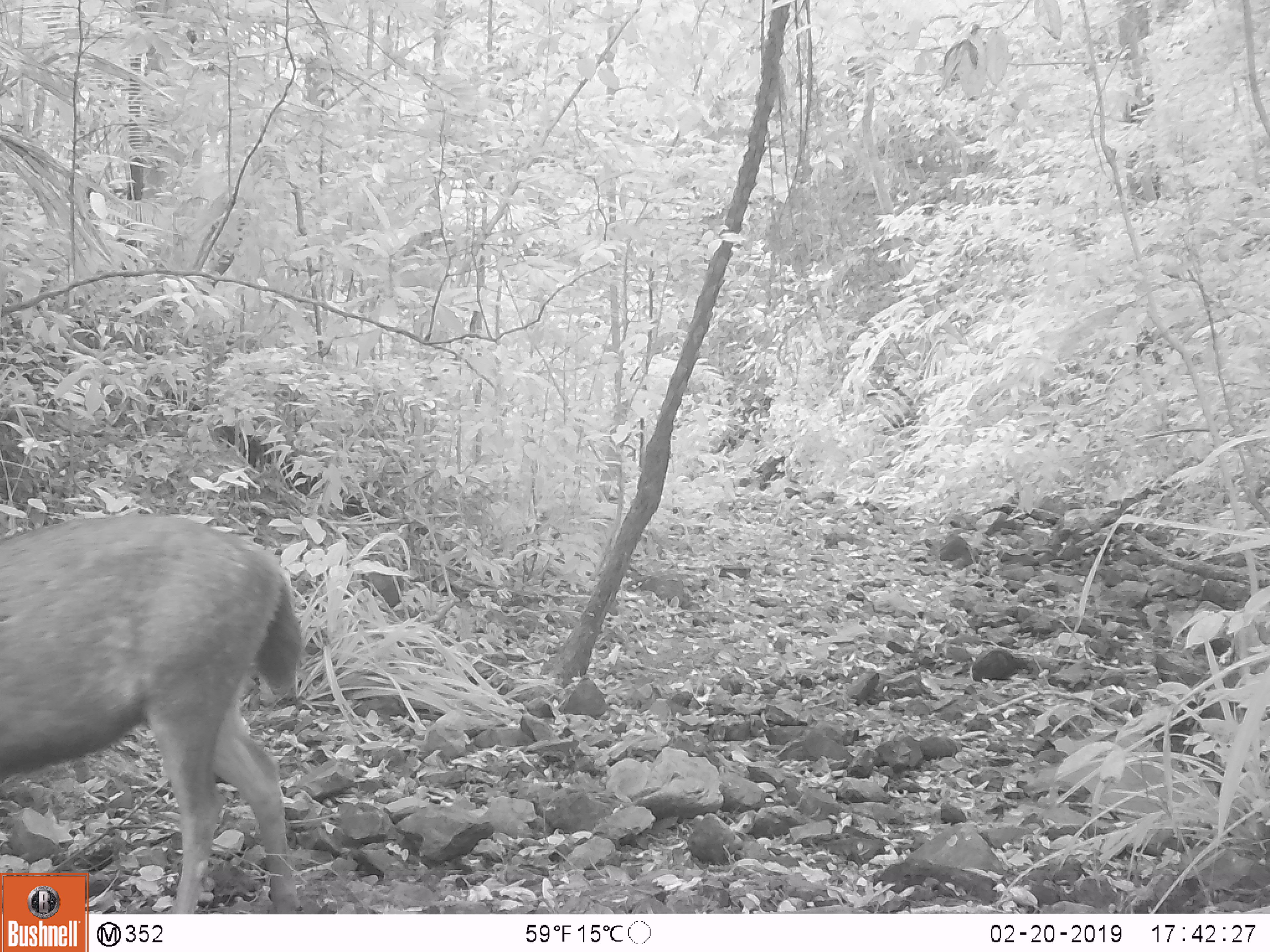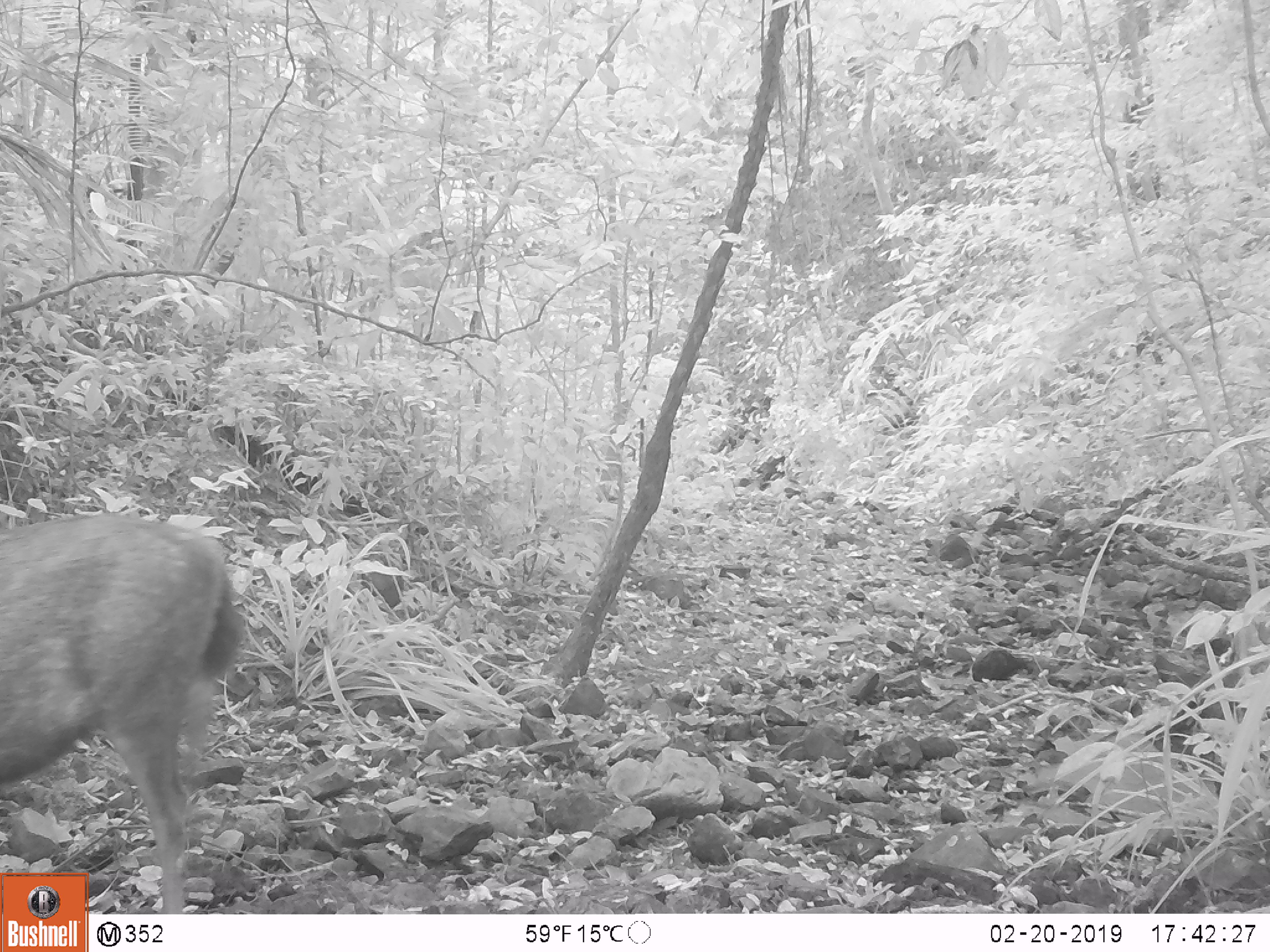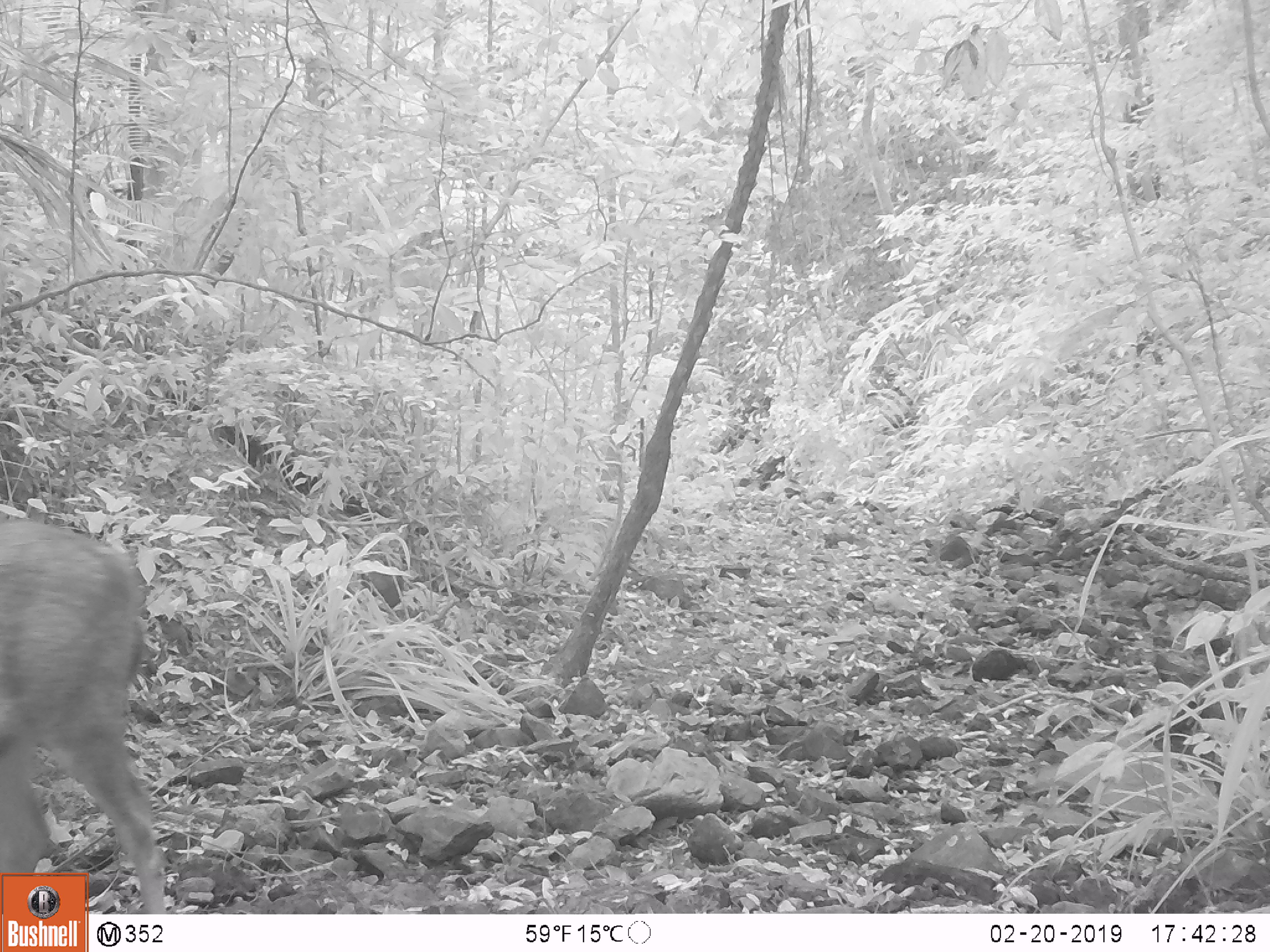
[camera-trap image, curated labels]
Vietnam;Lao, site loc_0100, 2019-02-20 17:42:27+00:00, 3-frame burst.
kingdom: Animalia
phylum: Chordata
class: Mammalia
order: Artiodactyla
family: Cervidae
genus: Rusa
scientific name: Rusa unicolor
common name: sambar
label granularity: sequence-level